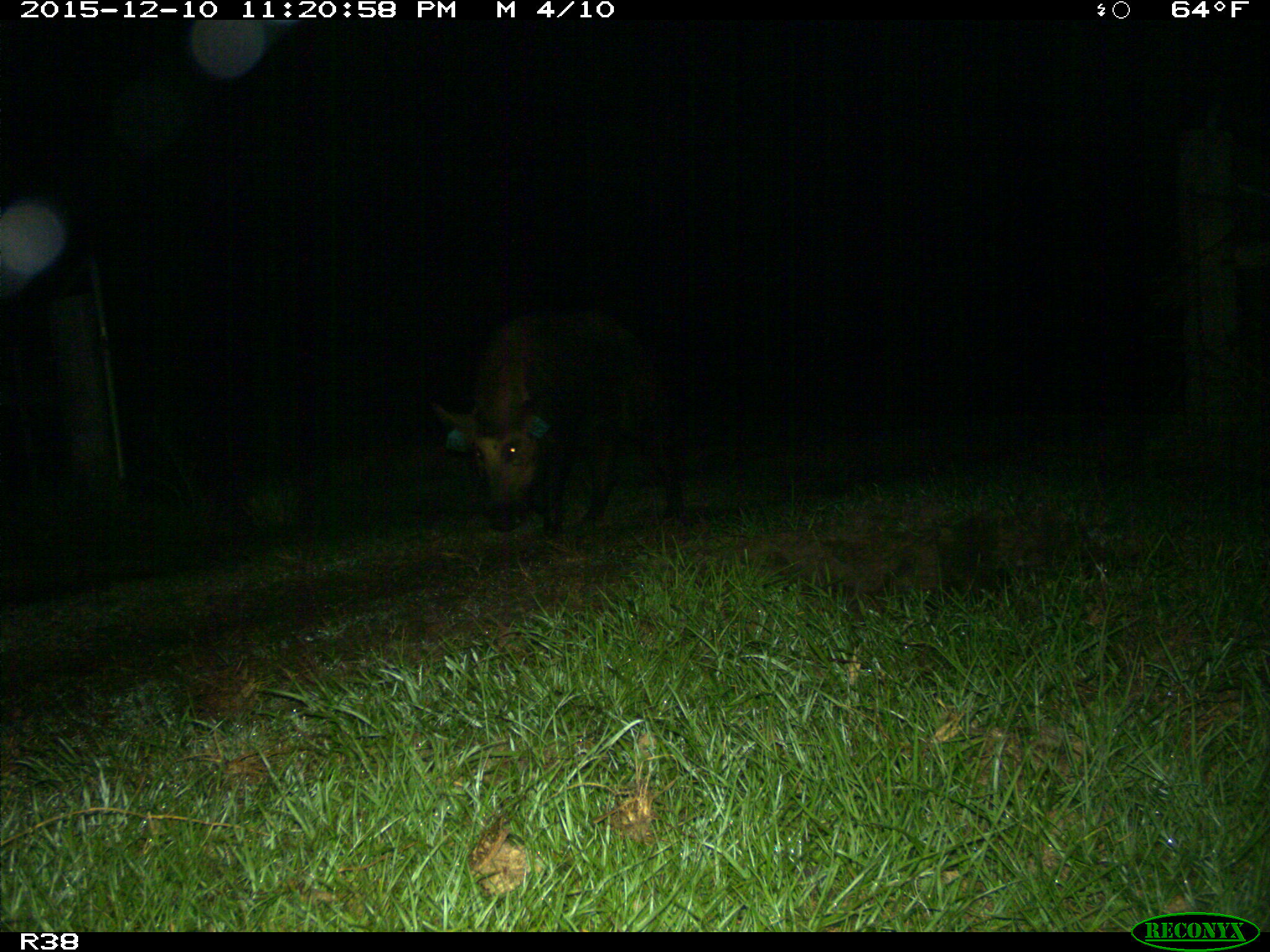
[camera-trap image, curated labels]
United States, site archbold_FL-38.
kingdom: Animalia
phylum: Chordata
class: Mammalia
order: Artiodactyla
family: Suidae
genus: Sus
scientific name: Sus scrofa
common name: wild boar